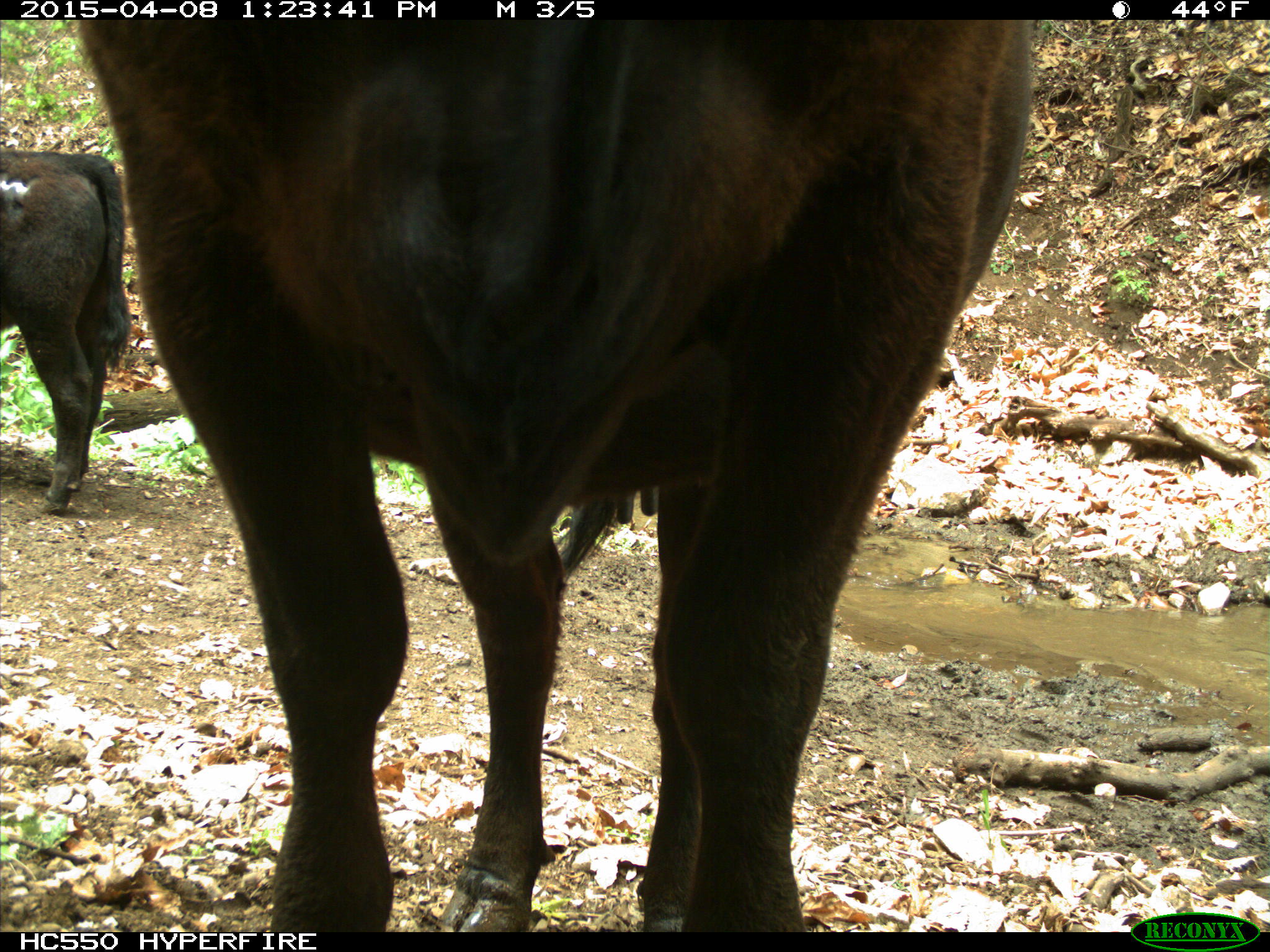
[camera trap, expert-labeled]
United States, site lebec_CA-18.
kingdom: Animalia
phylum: Chordata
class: Mammalia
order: Artiodactyla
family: Bovidae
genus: Bos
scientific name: Bos taurus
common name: domestic cow